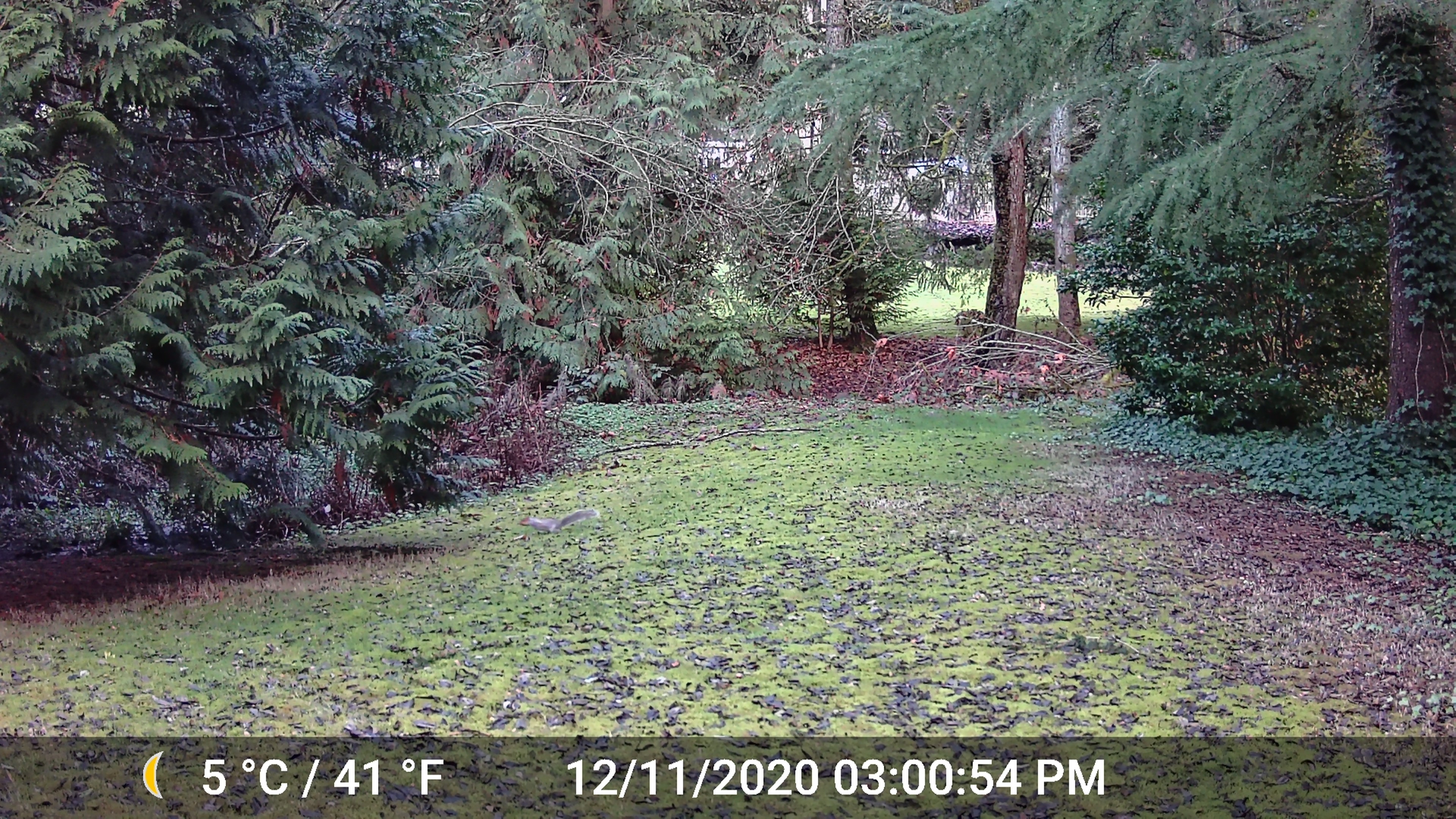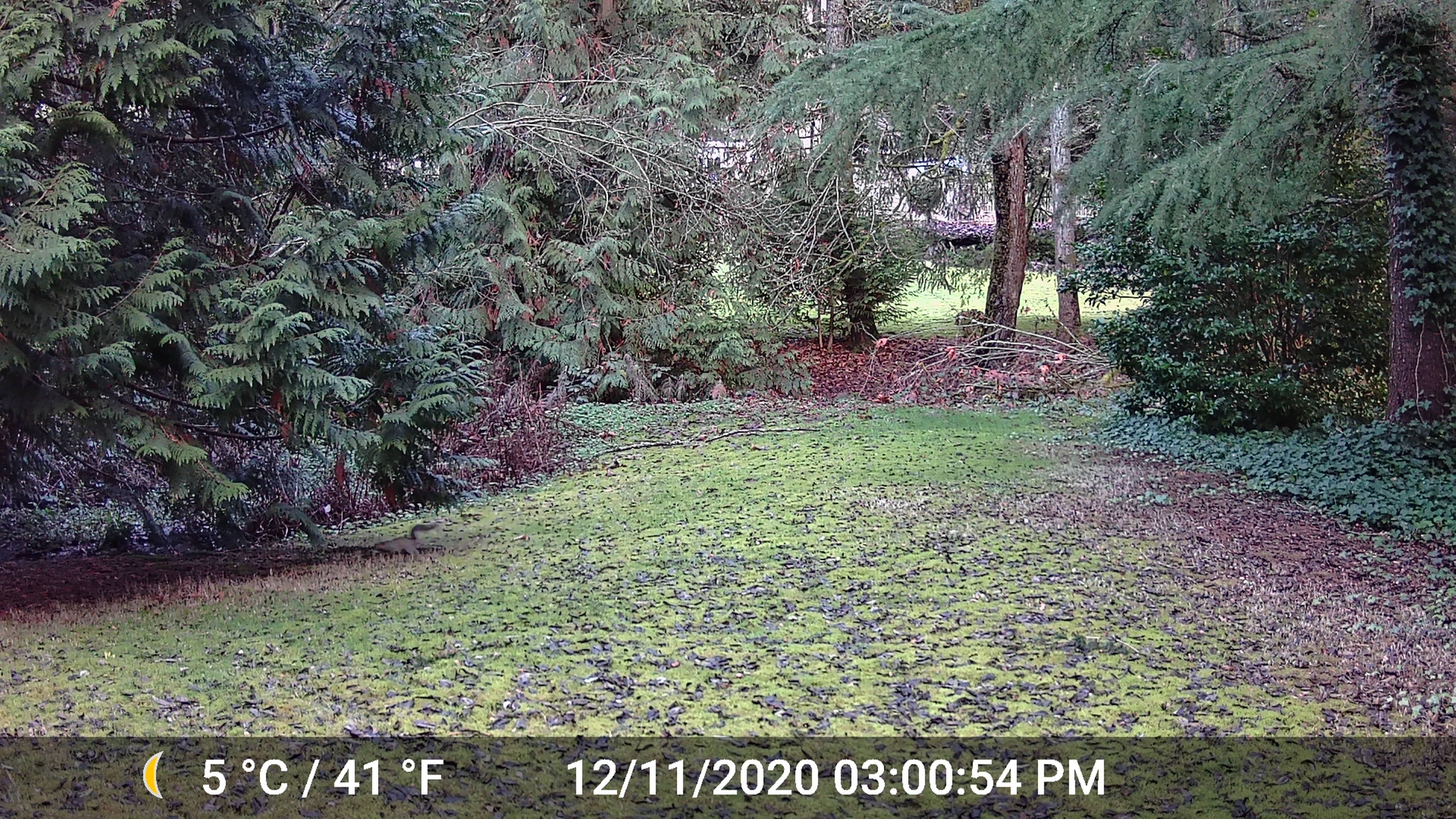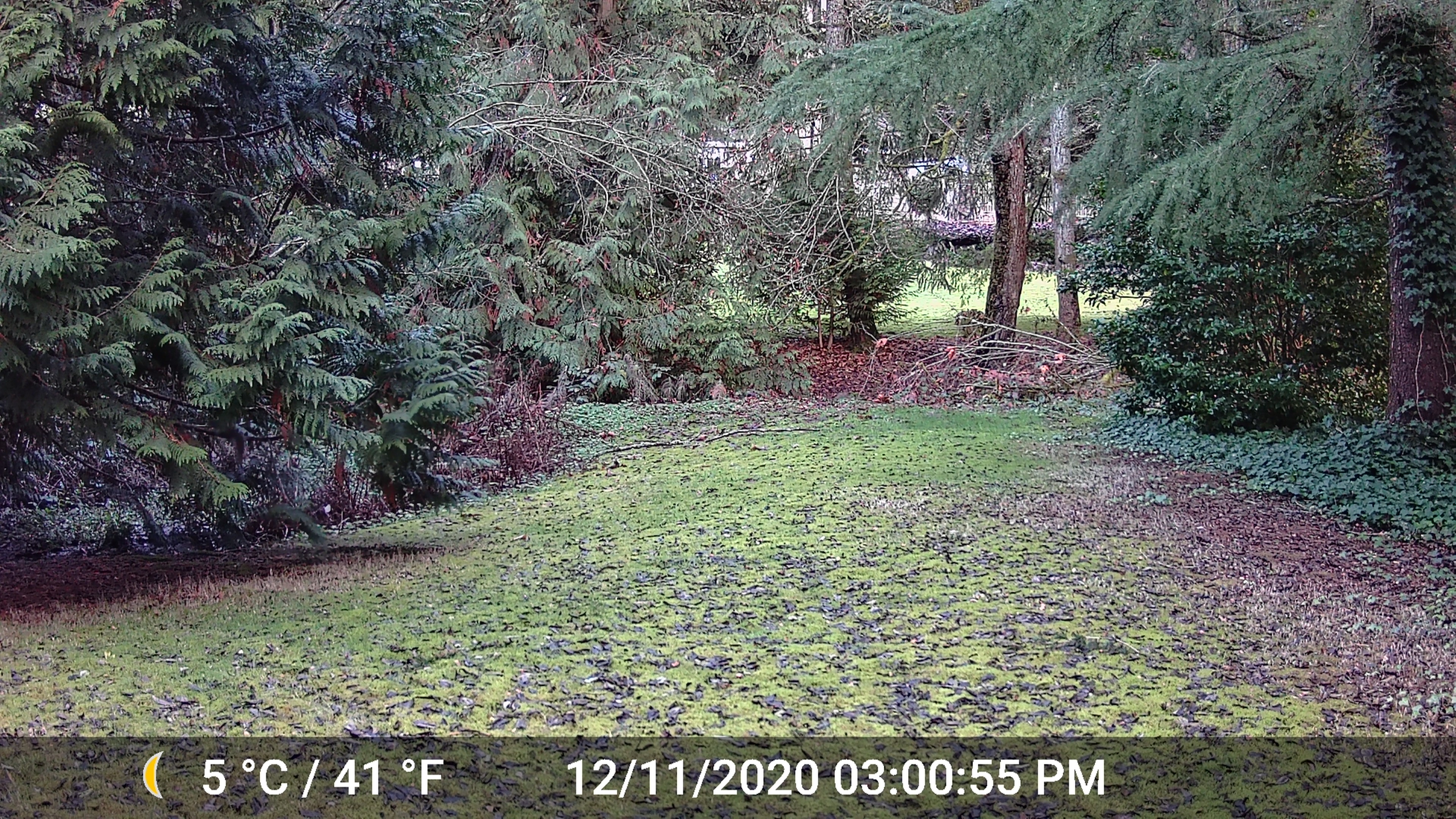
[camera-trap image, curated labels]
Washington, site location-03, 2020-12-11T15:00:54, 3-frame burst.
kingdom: Animalia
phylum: Chordata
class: Mammalia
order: Rodentia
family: Sciuridae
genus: Sciurus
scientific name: Sciurus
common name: squirrel